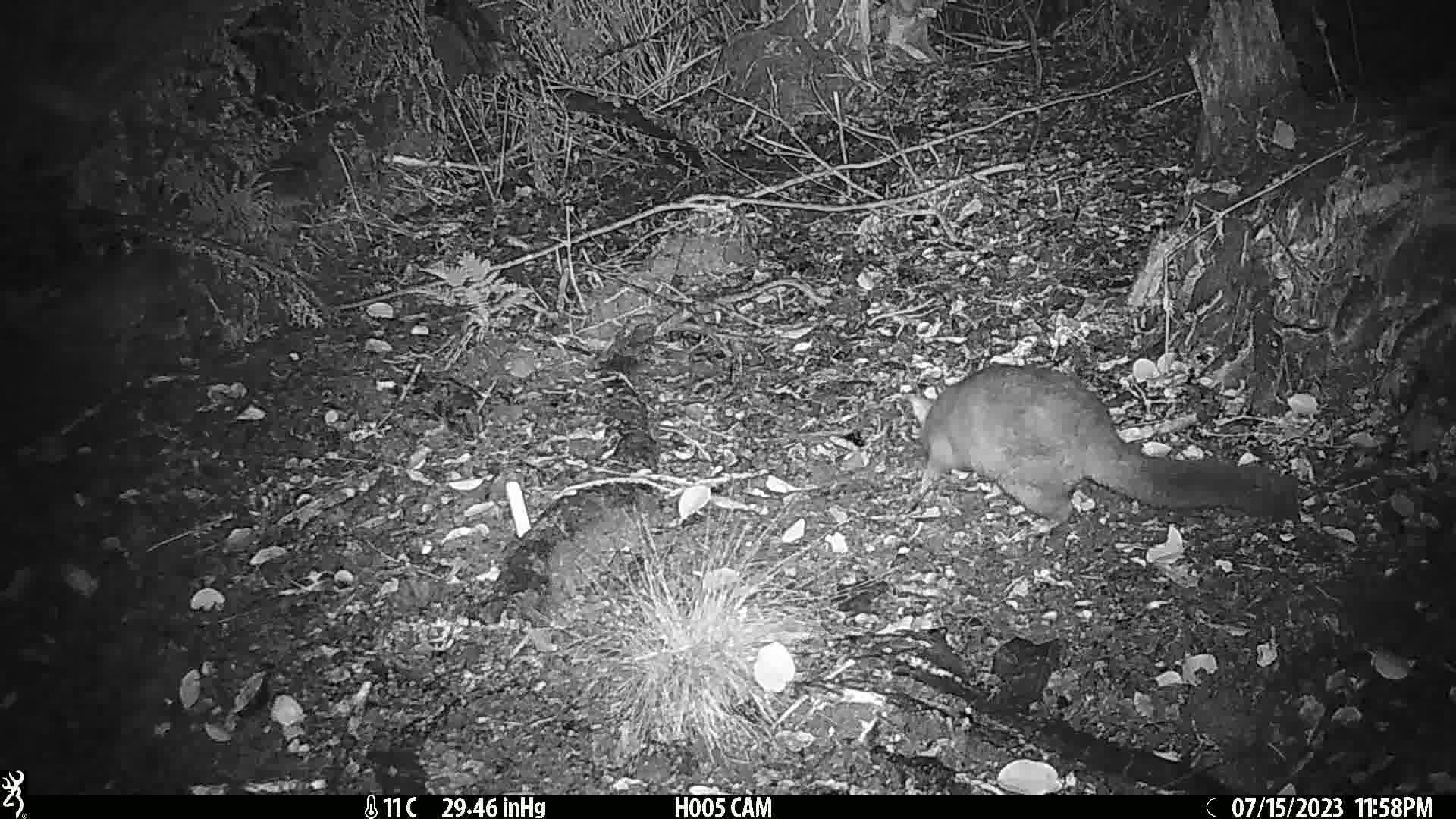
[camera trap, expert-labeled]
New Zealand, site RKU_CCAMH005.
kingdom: Animalia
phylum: Chordata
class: Mammalia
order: Diprotodontia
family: Phalangeridae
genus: Trichosurus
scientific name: Trichosurus vulpecula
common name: common brushtail possum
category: possum